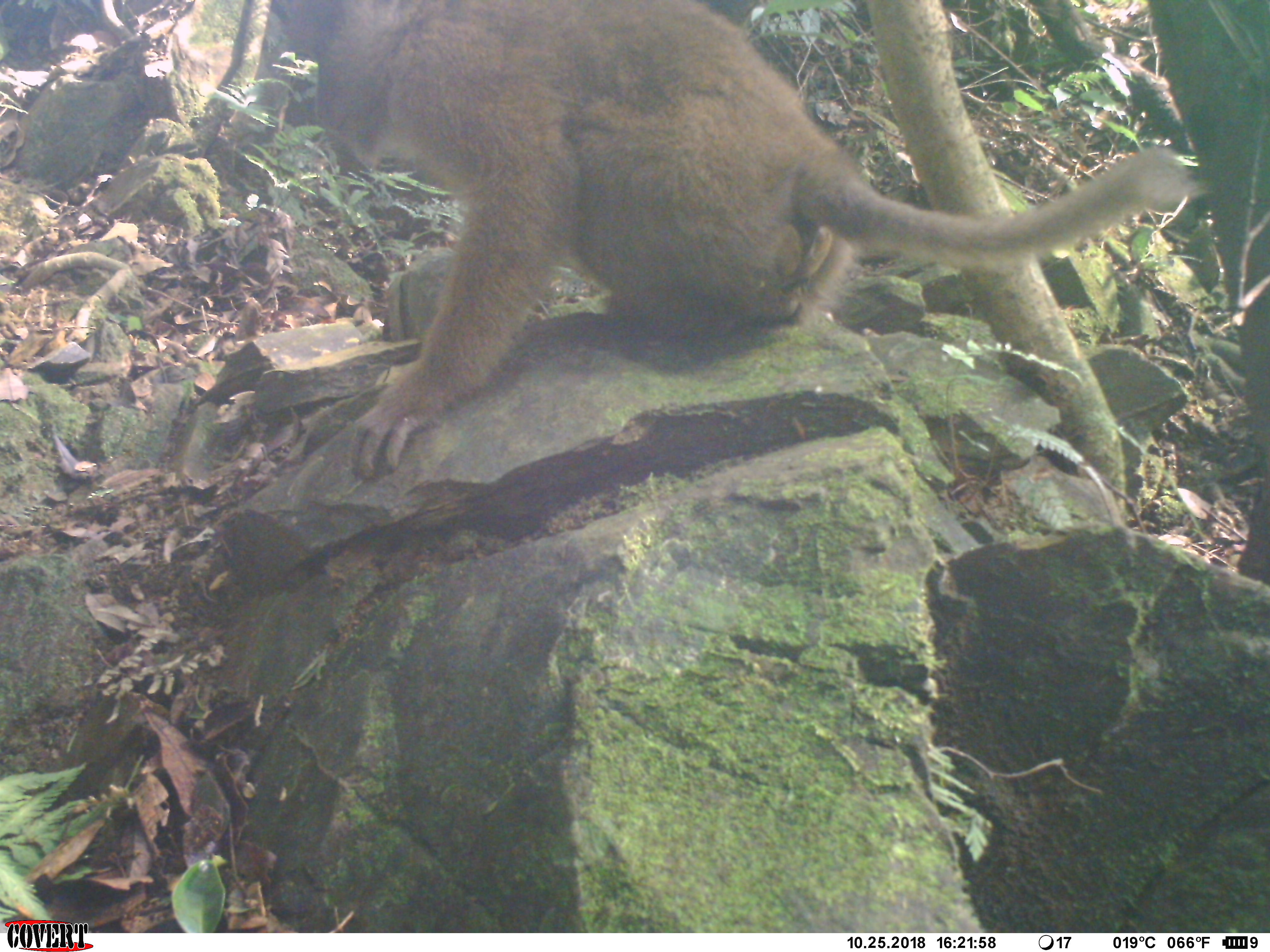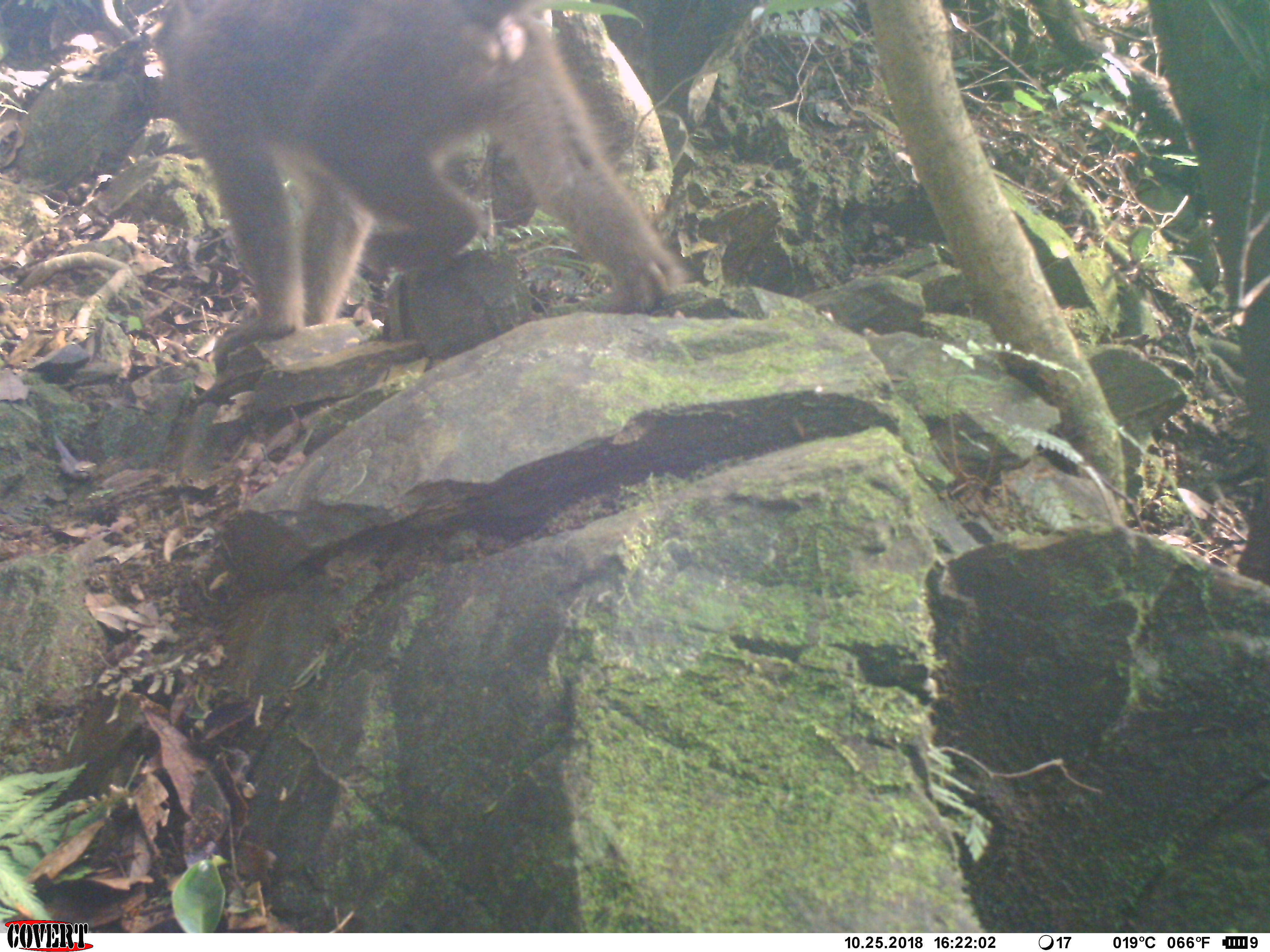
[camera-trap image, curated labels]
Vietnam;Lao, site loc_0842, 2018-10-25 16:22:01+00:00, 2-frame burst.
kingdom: Animalia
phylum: Chordata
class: Mammalia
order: Primates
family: Cercopithecidae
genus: Macaca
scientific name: Macaca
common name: macaque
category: macaque not stump tailed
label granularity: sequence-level